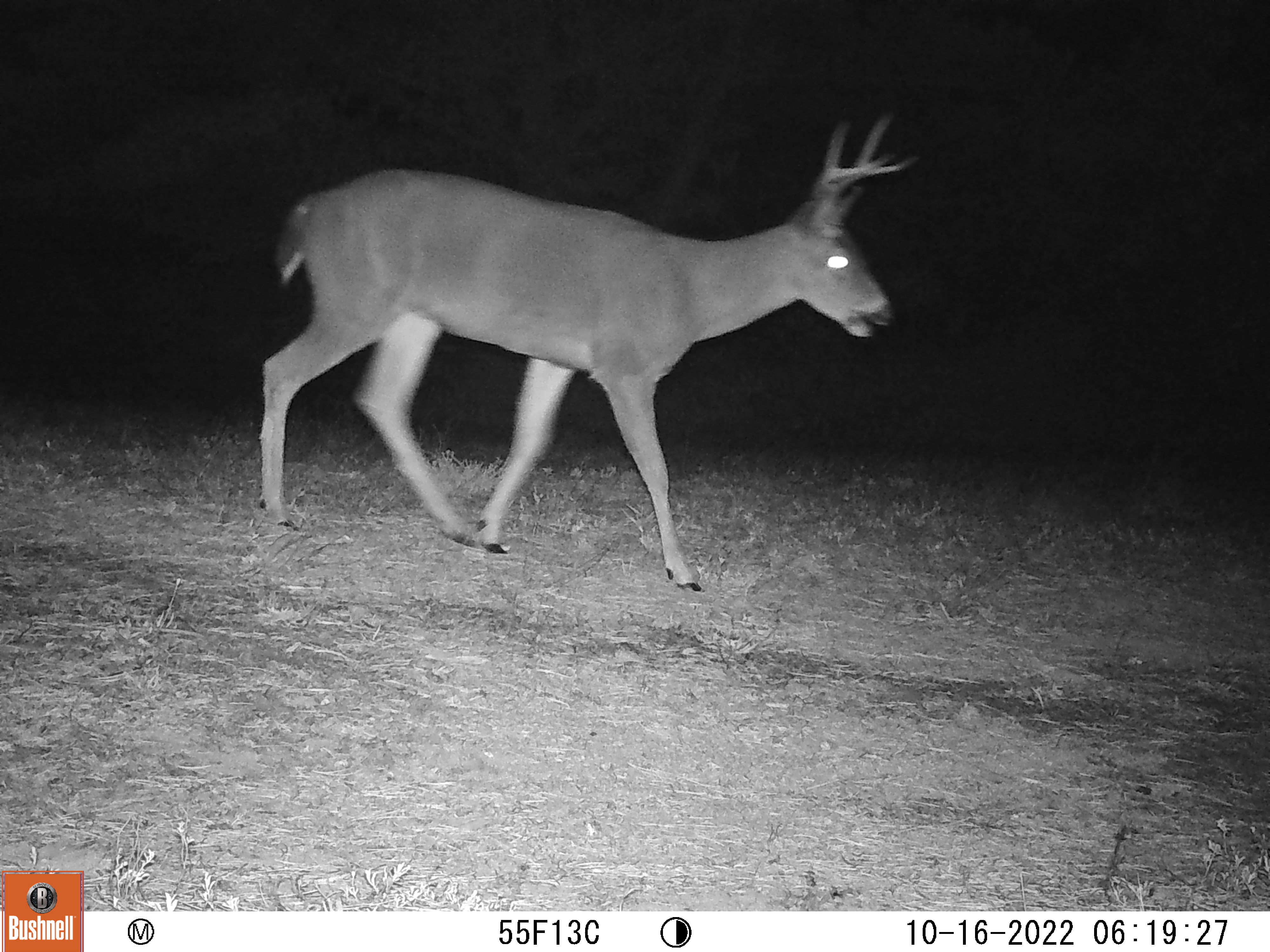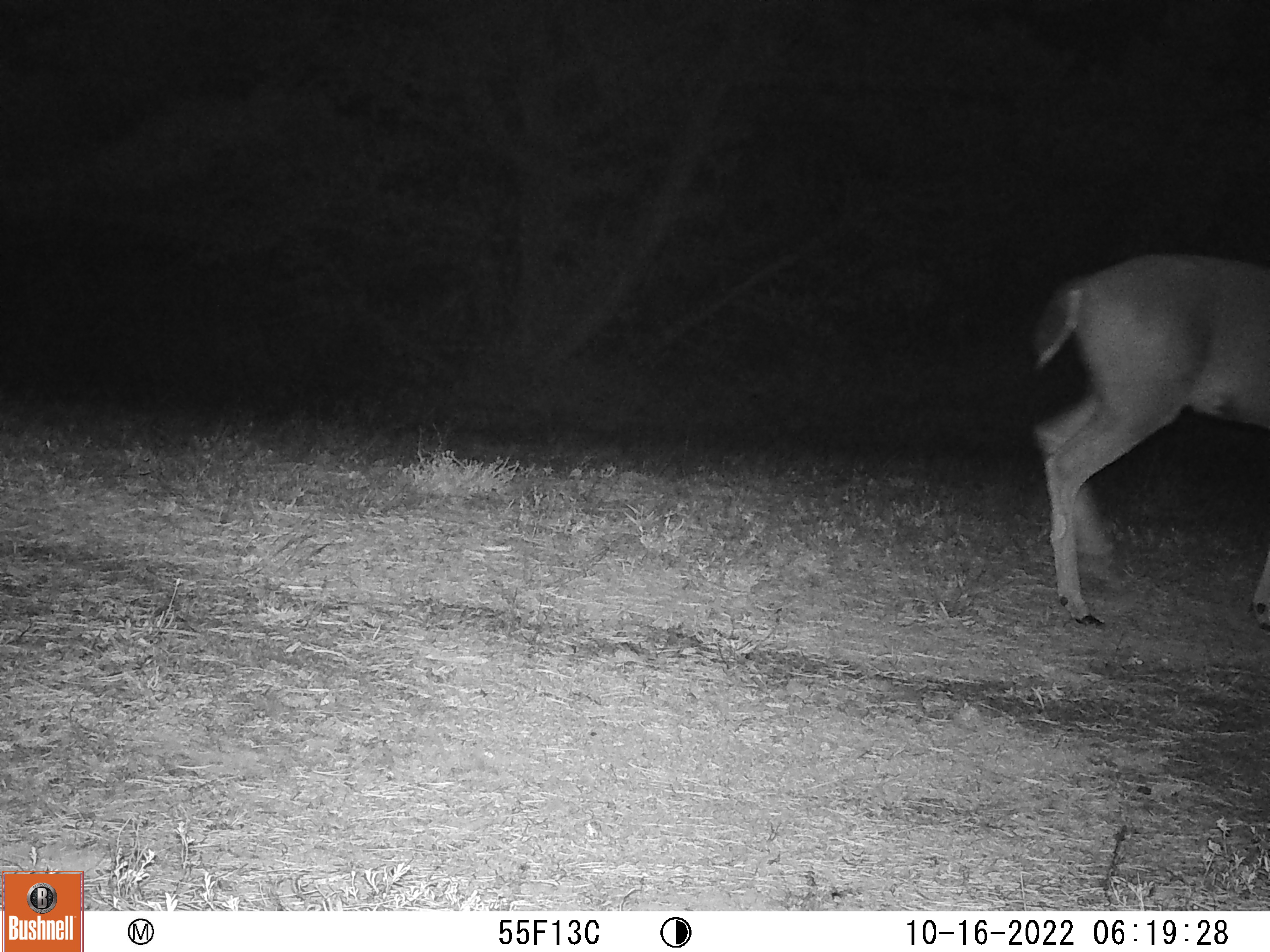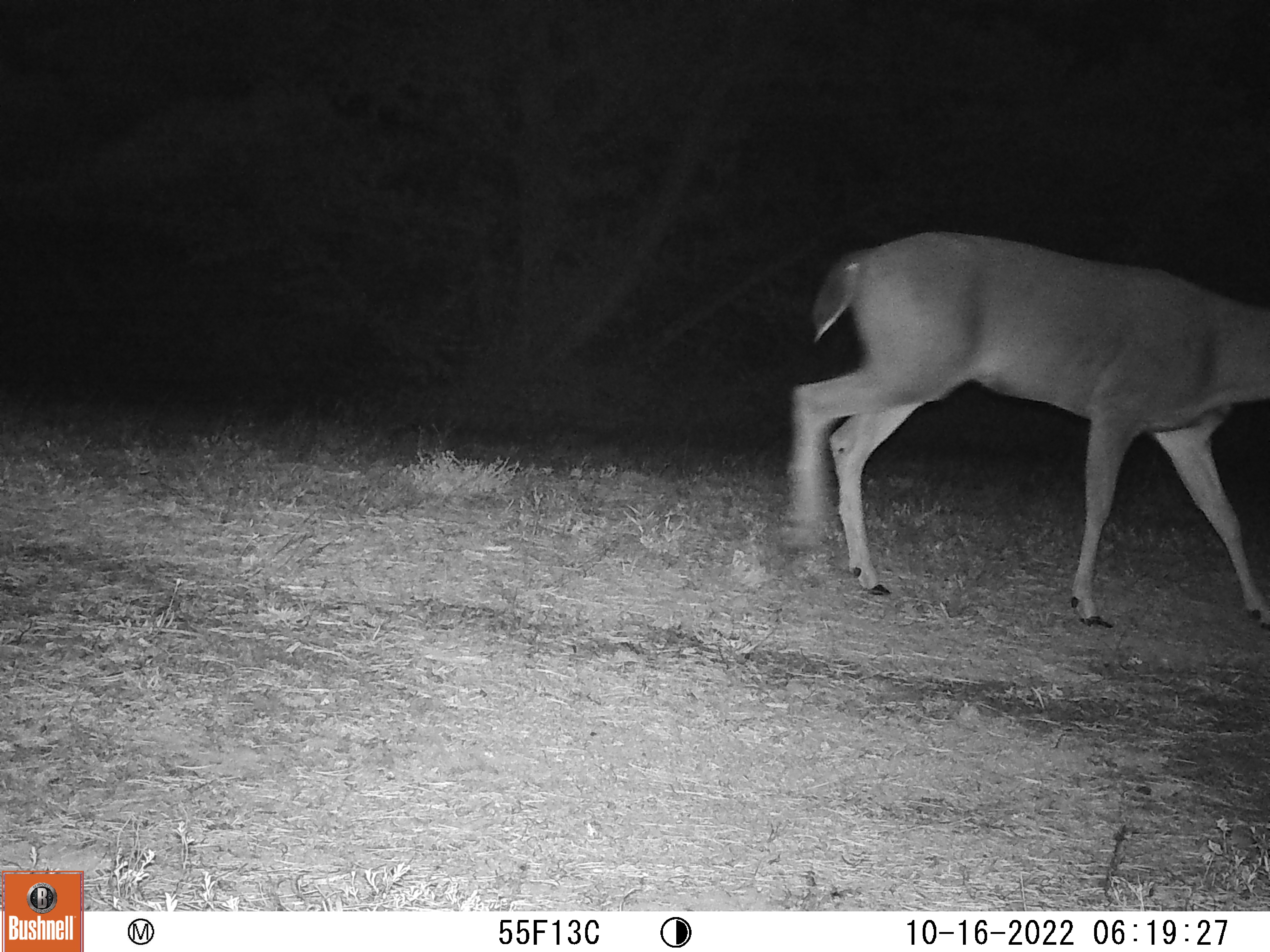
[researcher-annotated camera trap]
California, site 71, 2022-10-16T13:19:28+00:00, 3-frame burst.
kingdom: Animalia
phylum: Chordata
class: Mammalia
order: Artiodactyla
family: Cervidae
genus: Odocoileus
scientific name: Odocoileus hemionus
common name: mule deer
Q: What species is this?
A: Mule deer (Odocoileus hemionus).